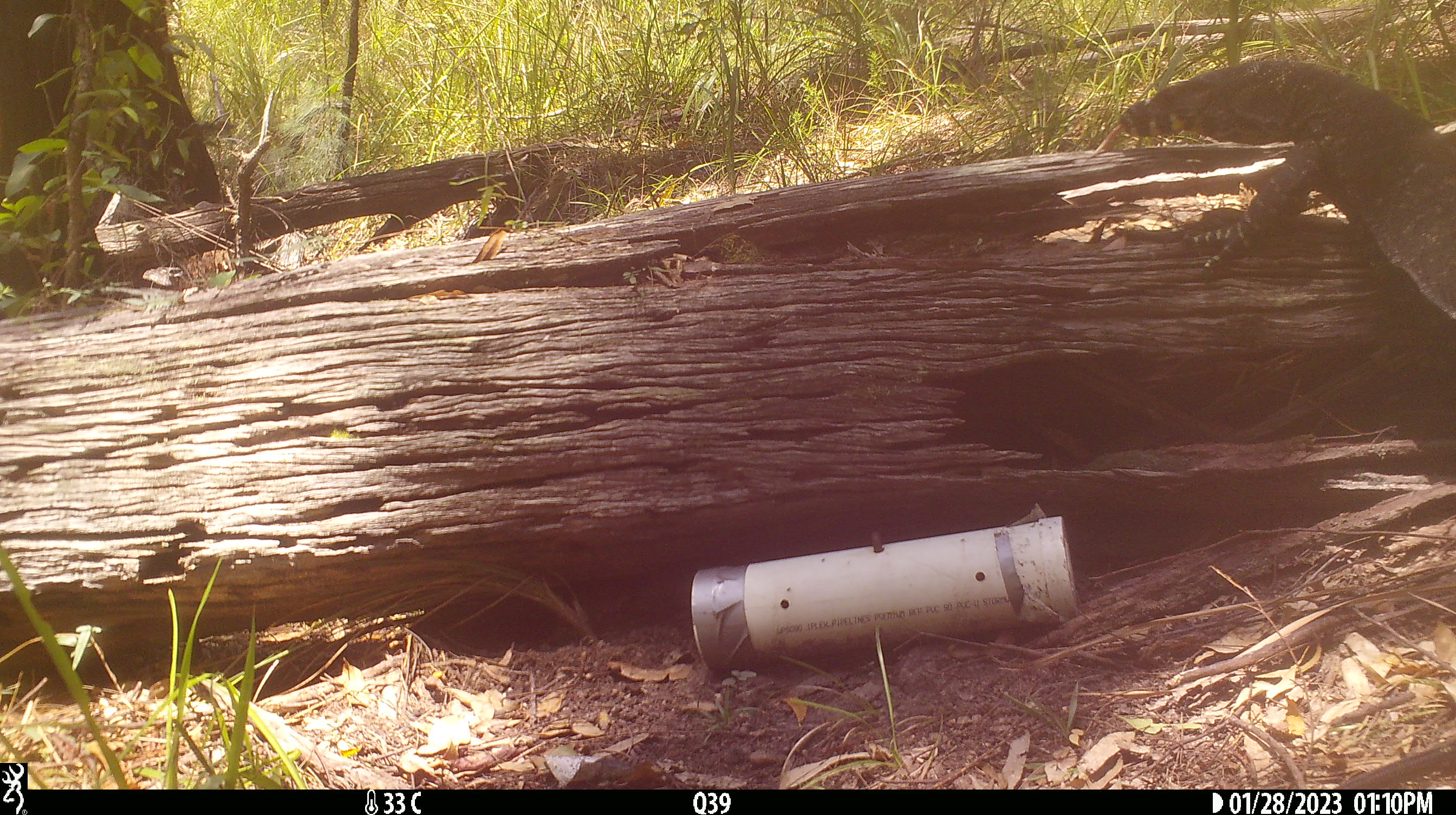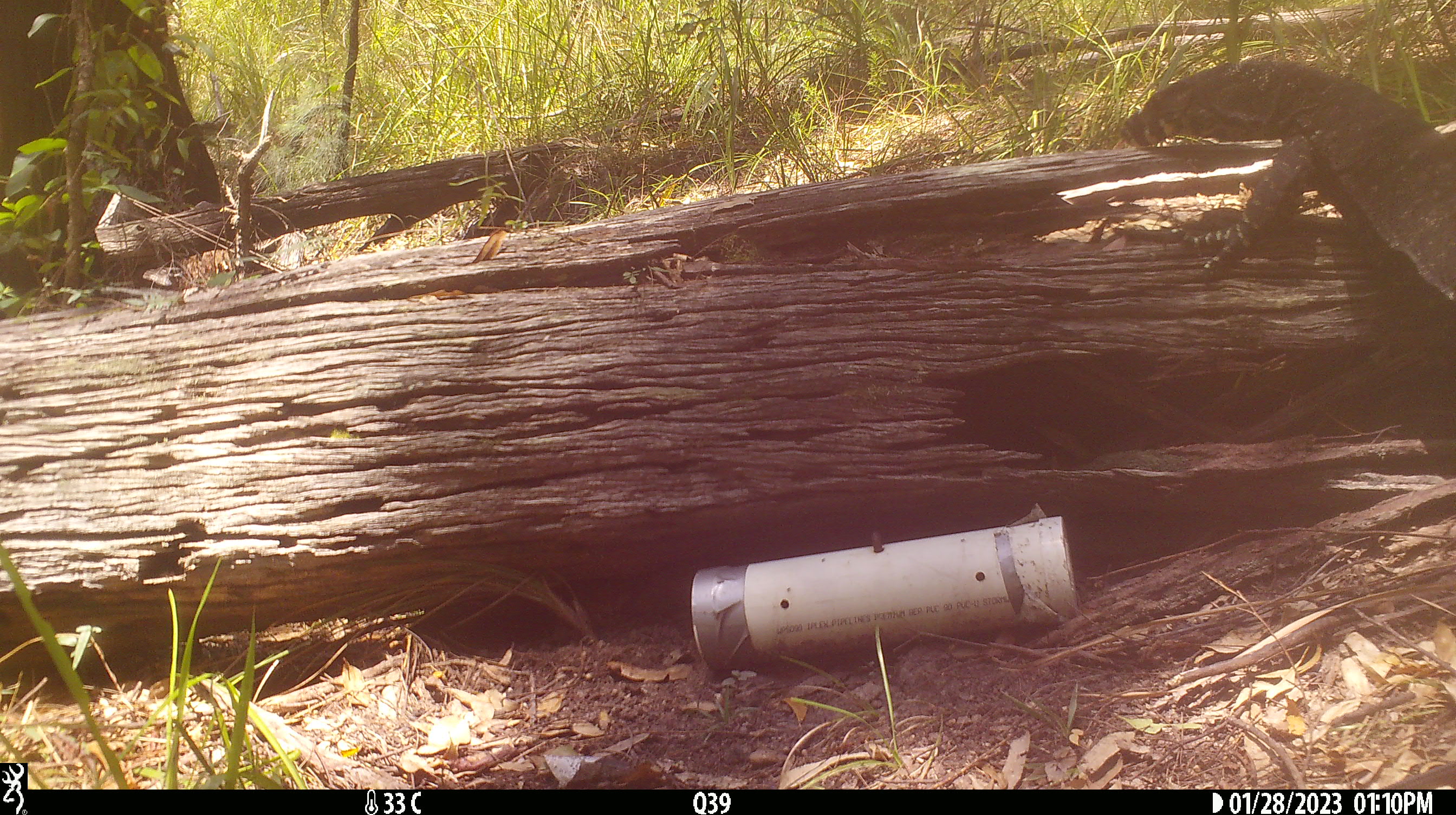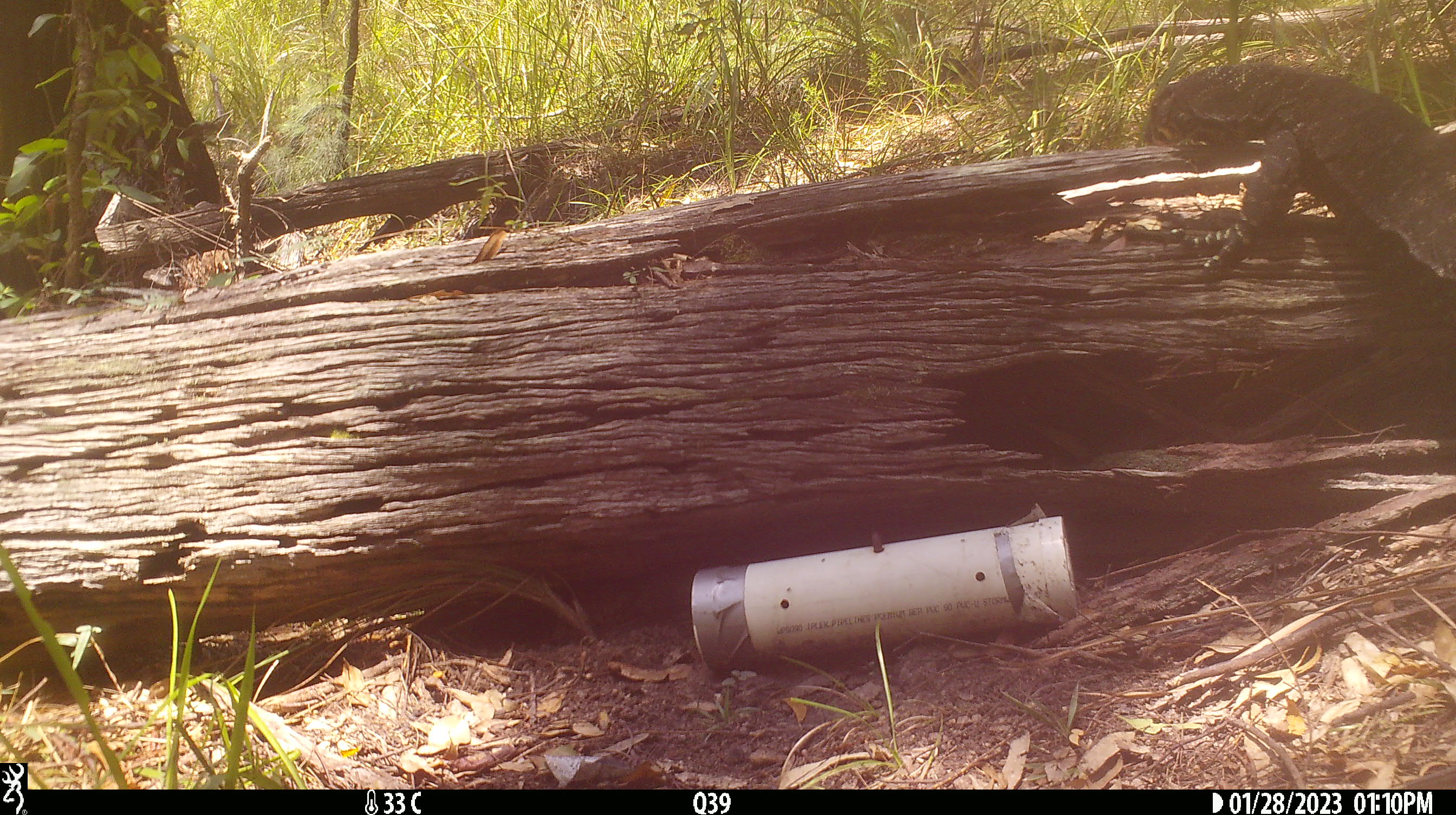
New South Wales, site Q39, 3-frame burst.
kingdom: Animalia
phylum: Chordata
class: Reptilia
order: Squamata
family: Varanidae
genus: Varanus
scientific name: Varanus varius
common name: lace monitor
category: goanna